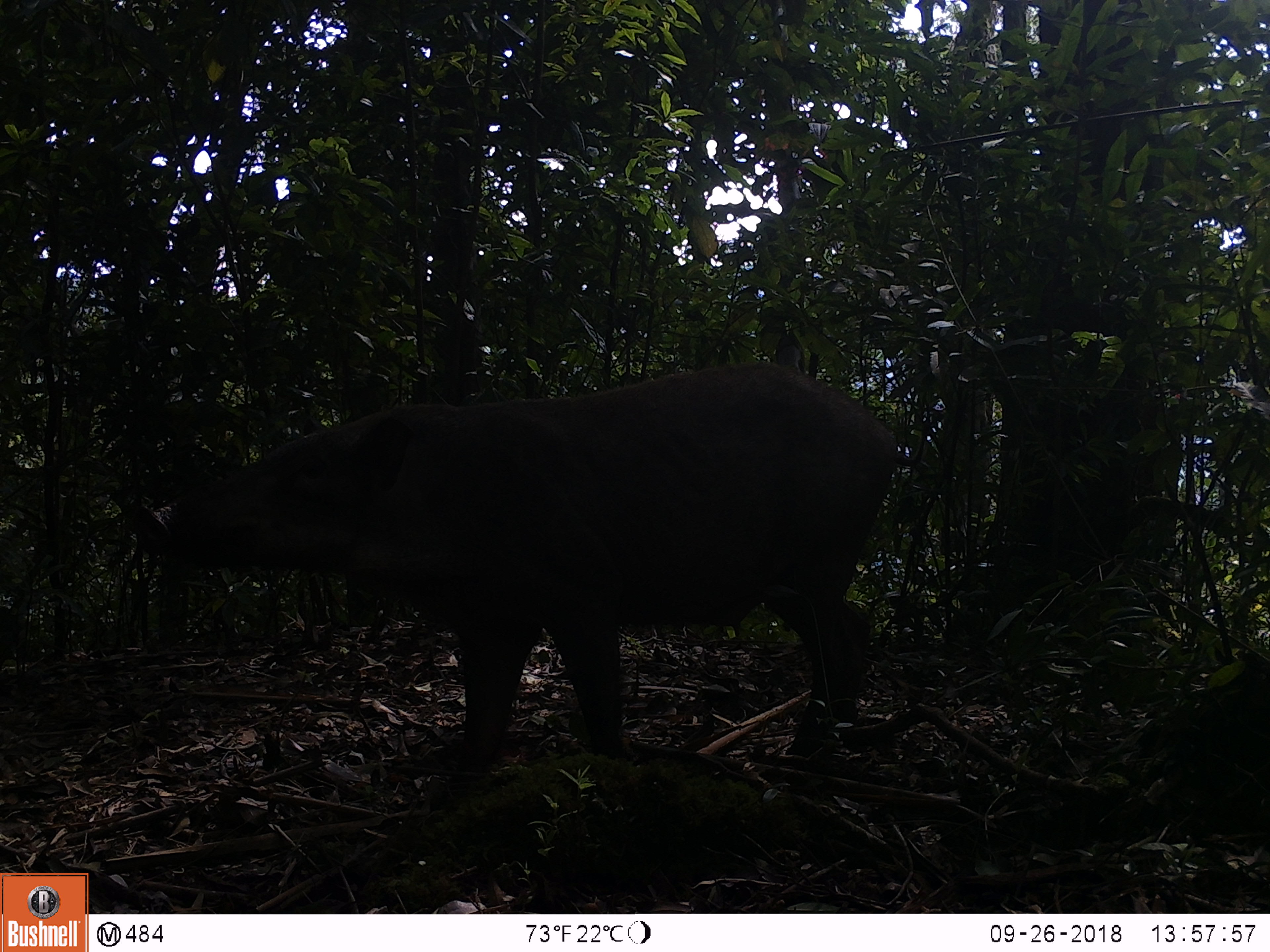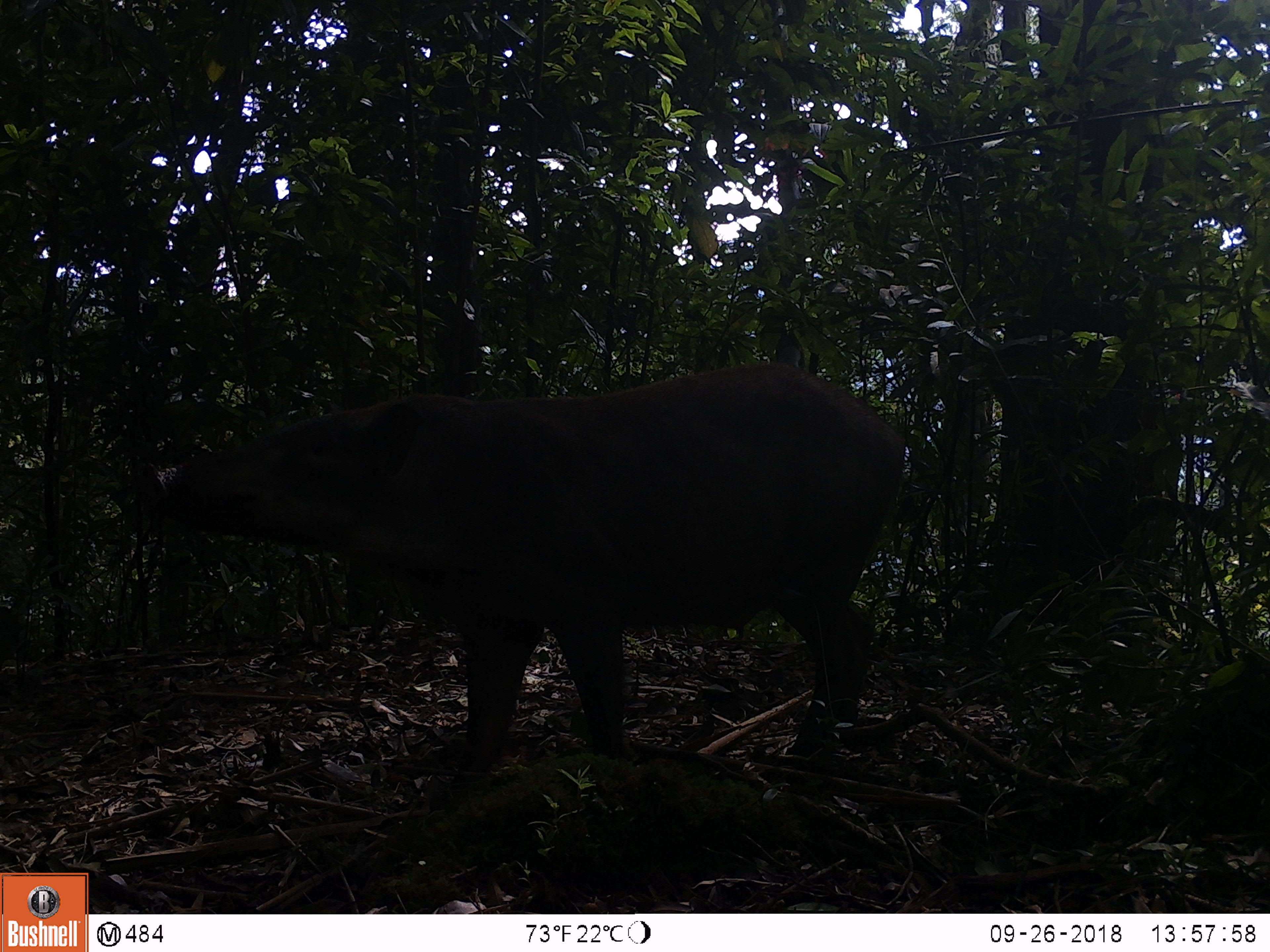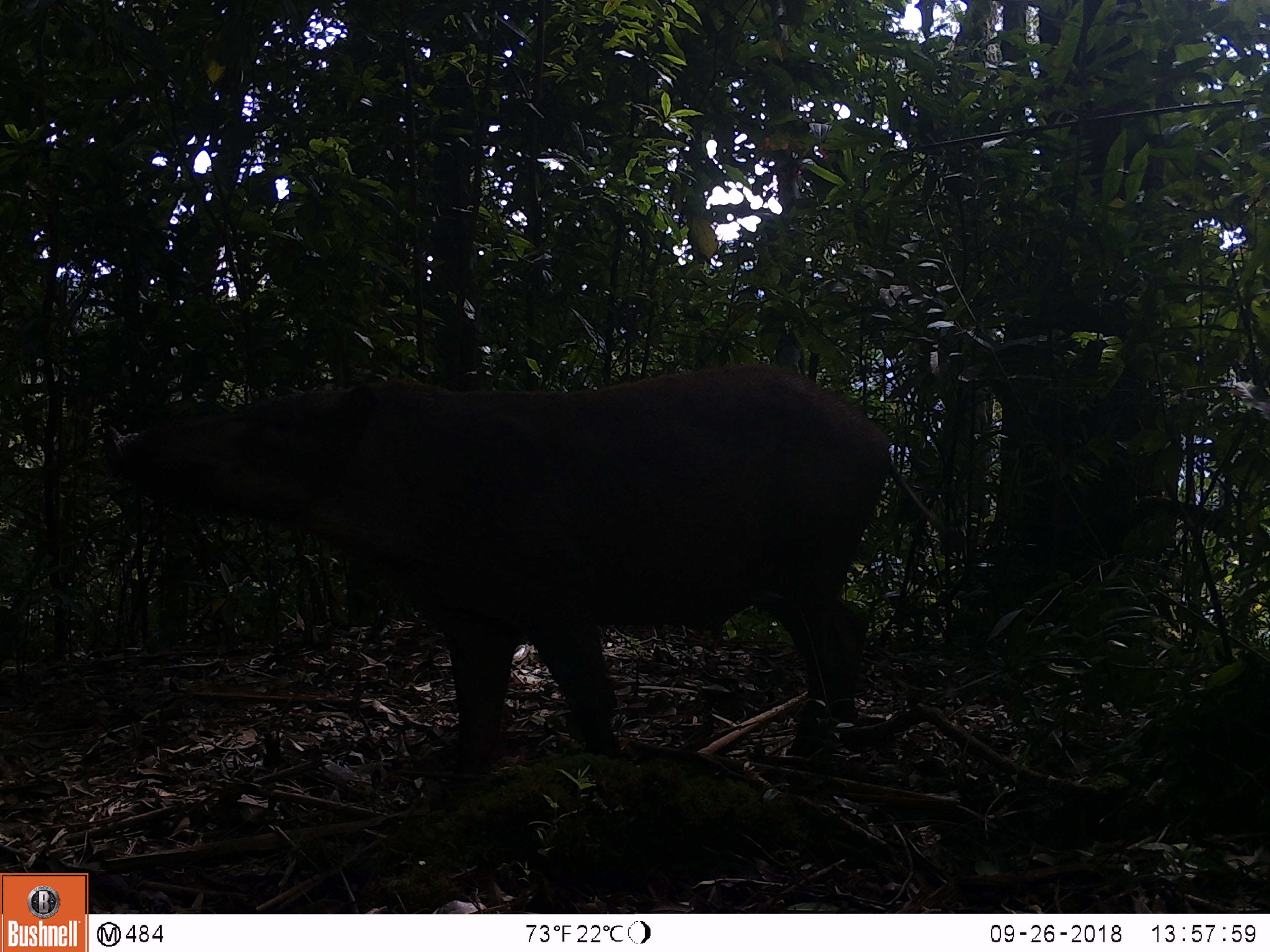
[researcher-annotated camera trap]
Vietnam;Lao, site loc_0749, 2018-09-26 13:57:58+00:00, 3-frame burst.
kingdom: Animalia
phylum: Chordata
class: Mammalia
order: Artiodactyla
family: Suidae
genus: Sus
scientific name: Sus scrofa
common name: eurasian wild pig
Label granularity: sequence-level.